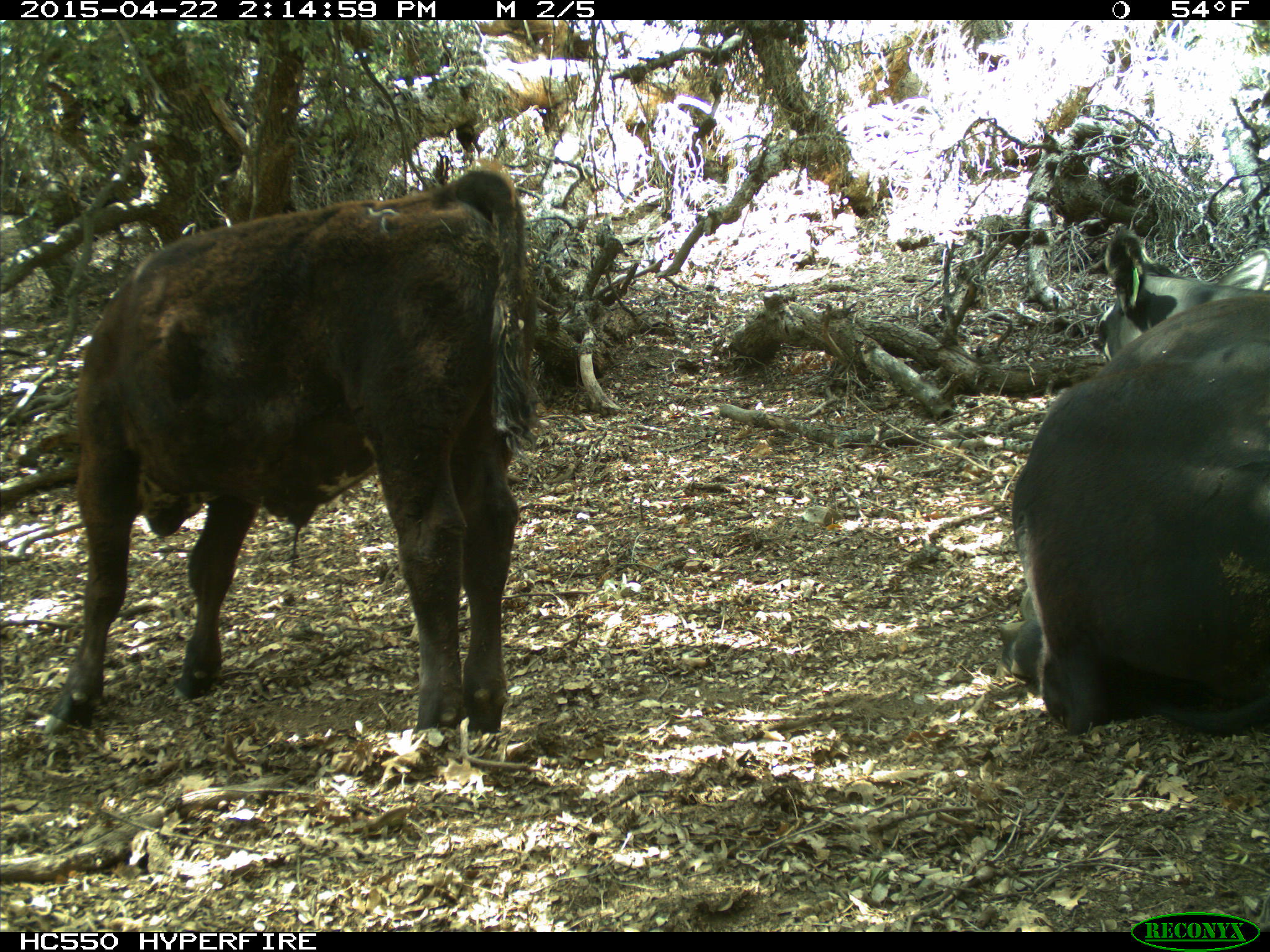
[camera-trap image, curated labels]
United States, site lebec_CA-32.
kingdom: Animalia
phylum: Chordata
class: Mammalia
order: Artiodactyla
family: Bovidae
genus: Bos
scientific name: Bos taurus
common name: domestic cow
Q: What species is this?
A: Bos taurus (domestic cow).